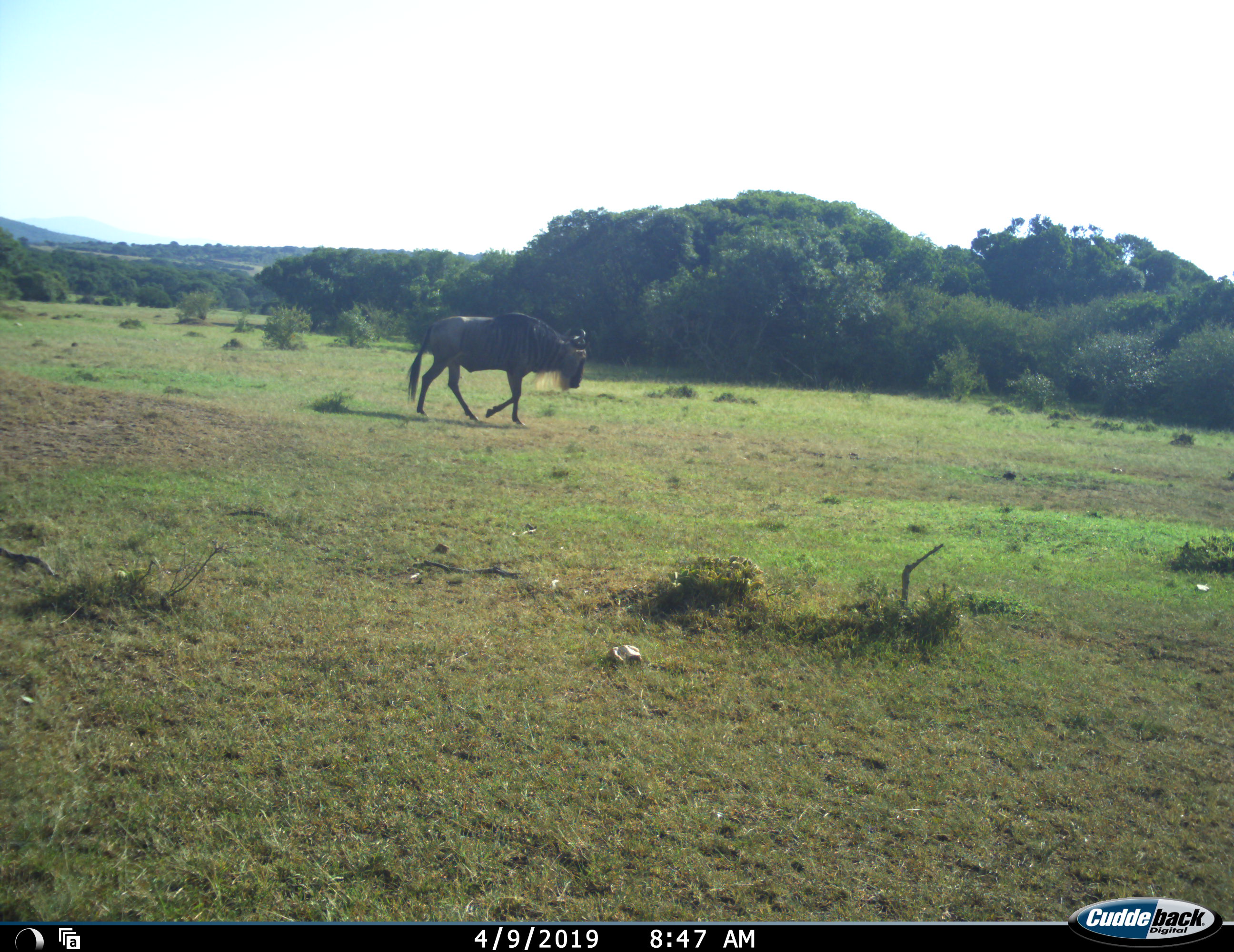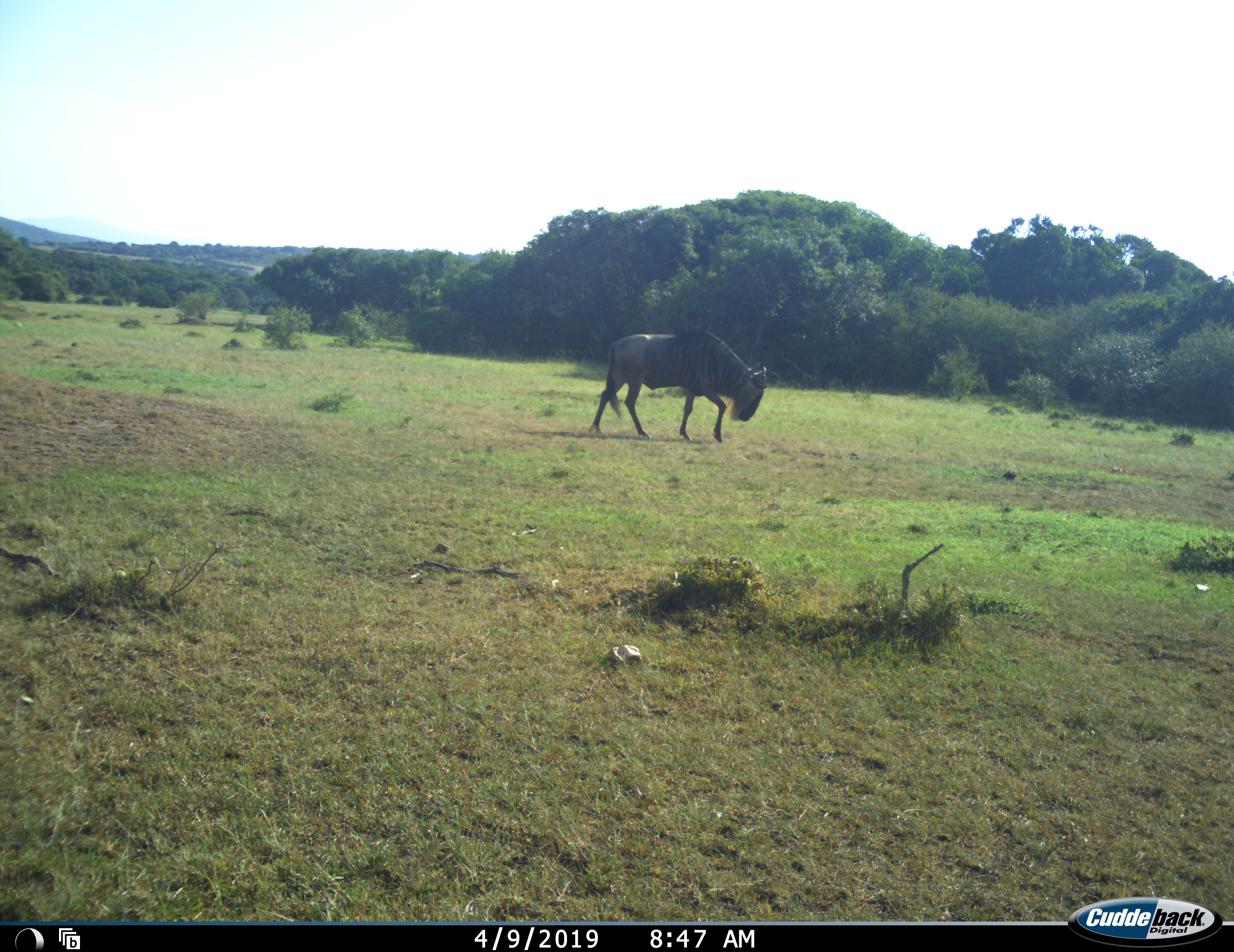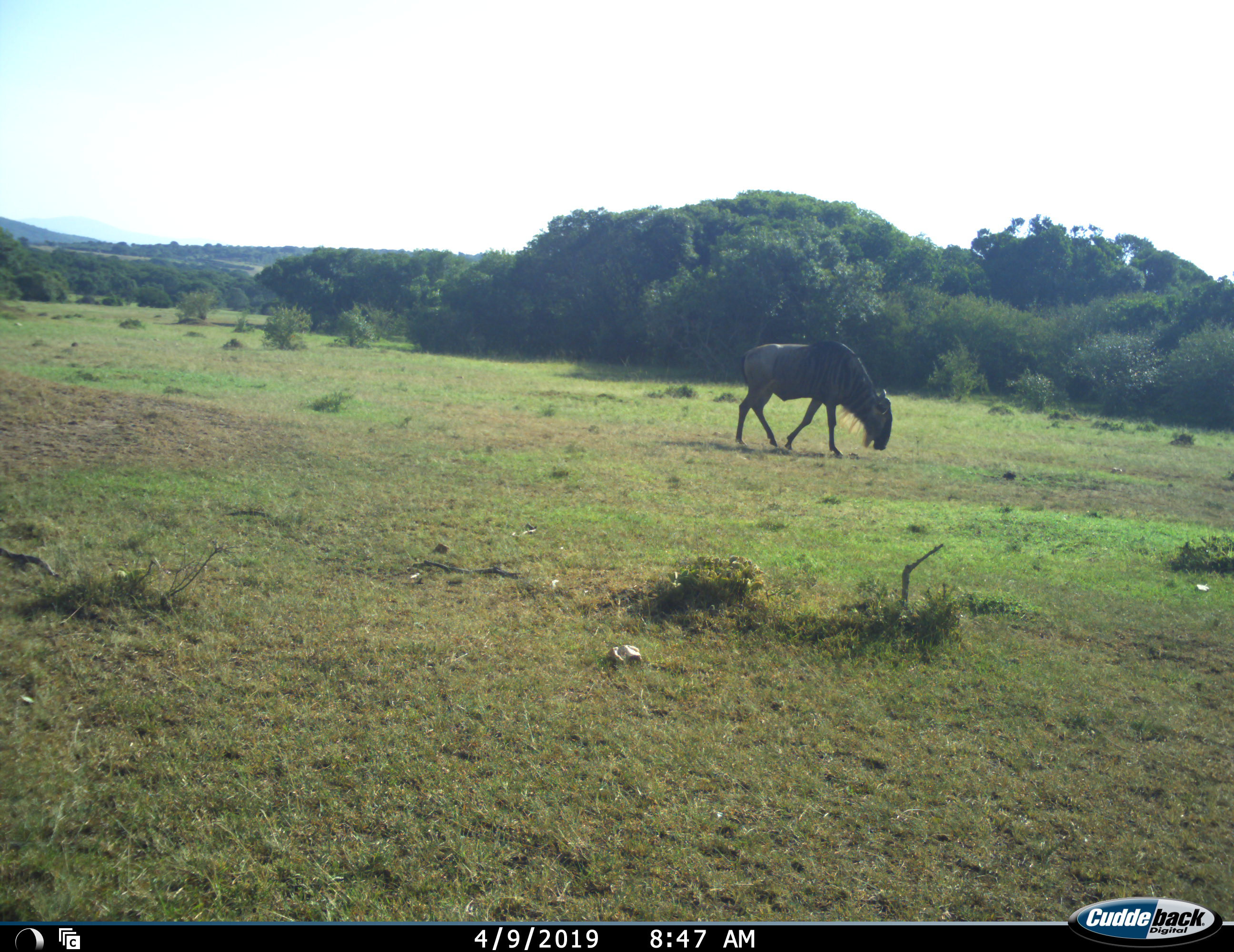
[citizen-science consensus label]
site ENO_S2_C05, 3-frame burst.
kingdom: Animalia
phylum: Chordata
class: Mammalia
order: Artiodactyla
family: Bovidae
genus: Connochaetes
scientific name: Connochaetes taurinus taurinus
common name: blue wildebeest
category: wildebeestblue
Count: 1.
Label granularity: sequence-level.